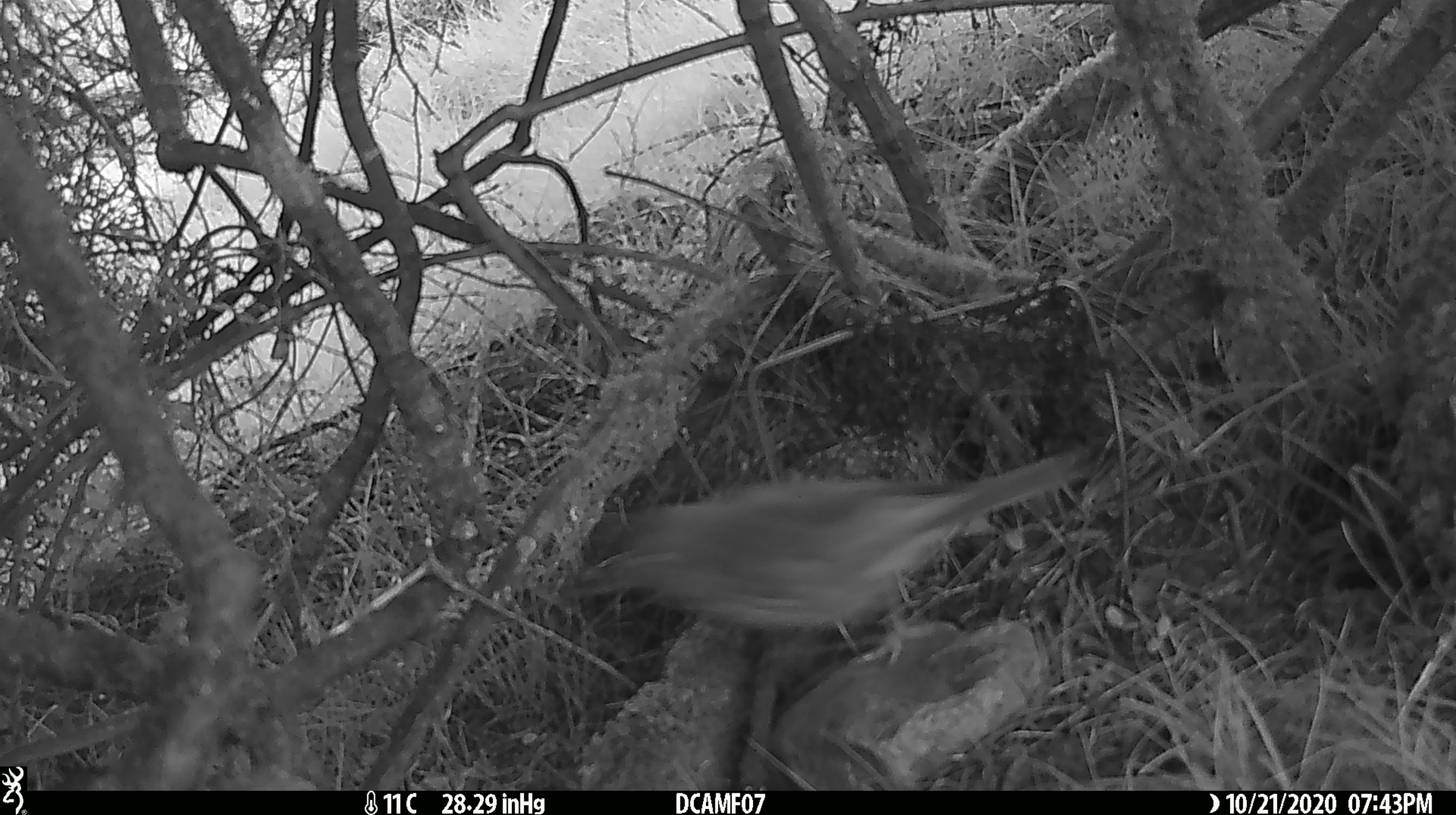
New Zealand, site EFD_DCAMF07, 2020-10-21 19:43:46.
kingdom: Animalia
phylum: Chordata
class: Aves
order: Passeriformes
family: Turdidae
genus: Turdus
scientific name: Turdus philomelos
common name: song thrush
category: thrush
Thrush (song thrush) (Turdus philomelos).